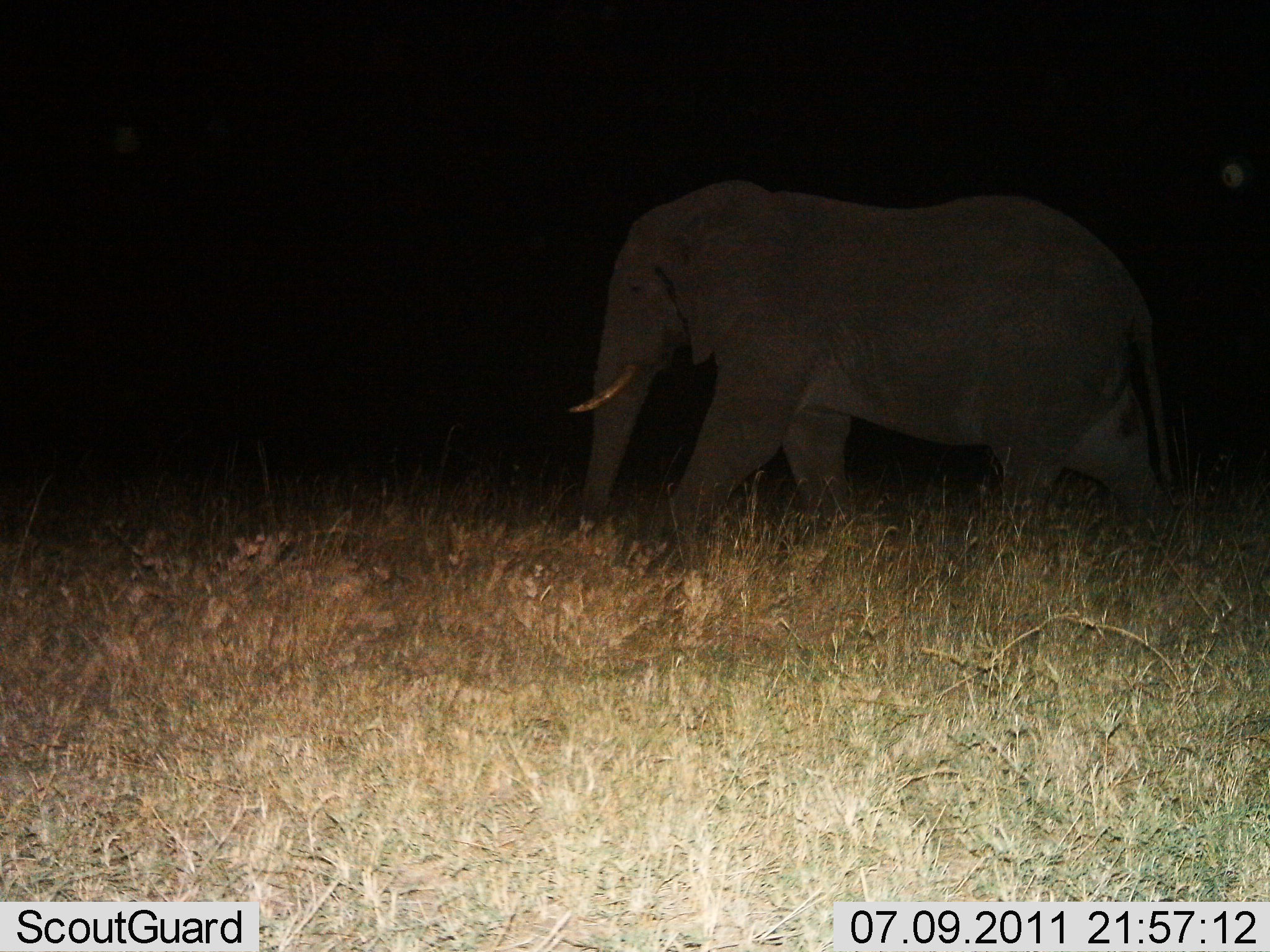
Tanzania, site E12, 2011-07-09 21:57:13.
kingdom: Animalia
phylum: Chordata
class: Mammalia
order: Proboscidea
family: Elephantidae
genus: Loxodonta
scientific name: Loxodonta africana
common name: african bush elephant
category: elephant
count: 1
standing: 0%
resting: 0%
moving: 100%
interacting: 0%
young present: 0%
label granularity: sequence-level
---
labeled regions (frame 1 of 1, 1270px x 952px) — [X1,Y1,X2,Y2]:
animal: [566,174,1183,561]